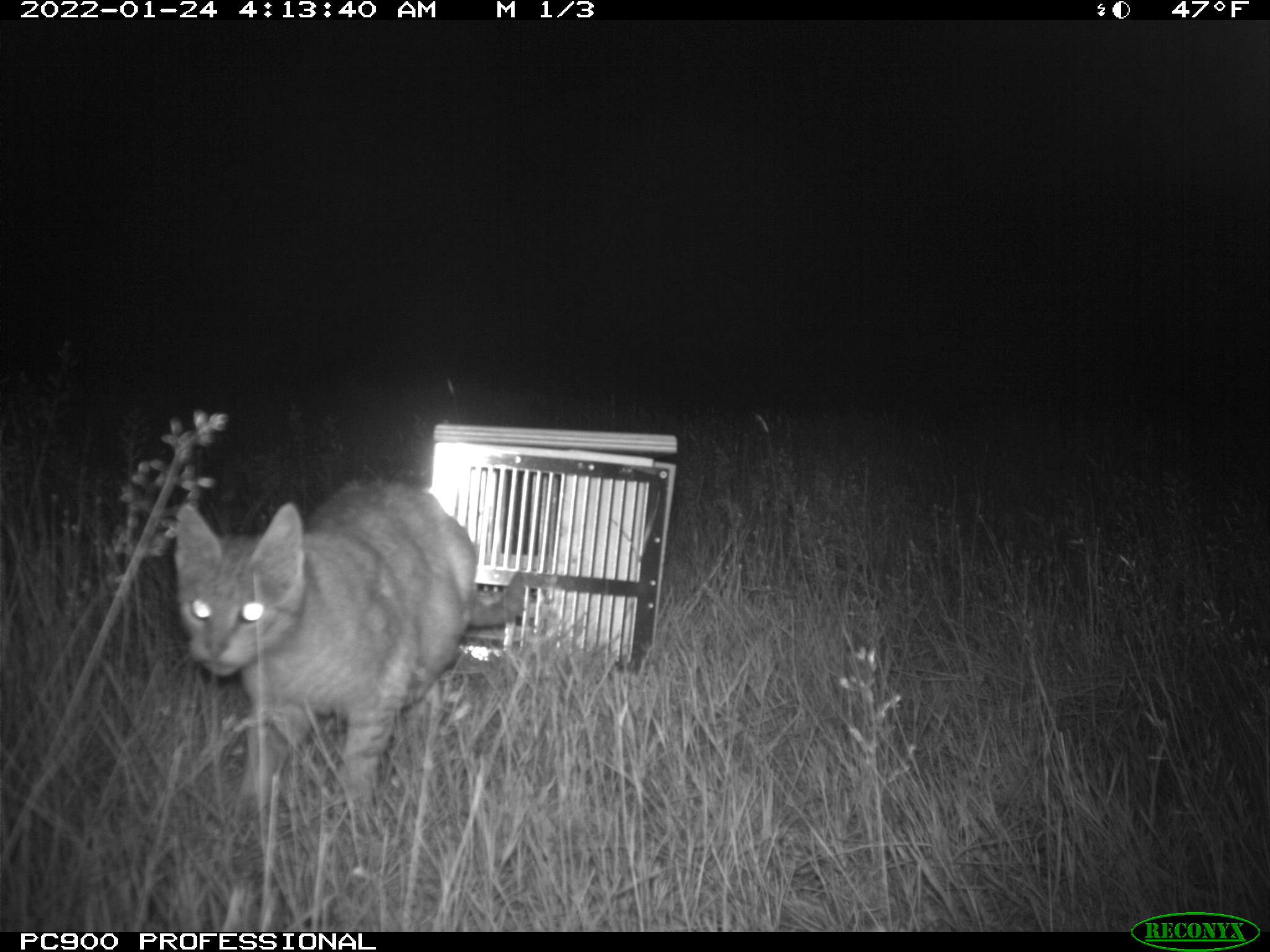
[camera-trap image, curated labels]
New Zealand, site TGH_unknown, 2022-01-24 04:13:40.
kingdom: Animalia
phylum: Chordata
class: Mammalia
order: Carnivora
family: Felidae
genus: Felis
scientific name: Felis catus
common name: domestic cat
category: cat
Cat (domestic cat) (Felis catus).